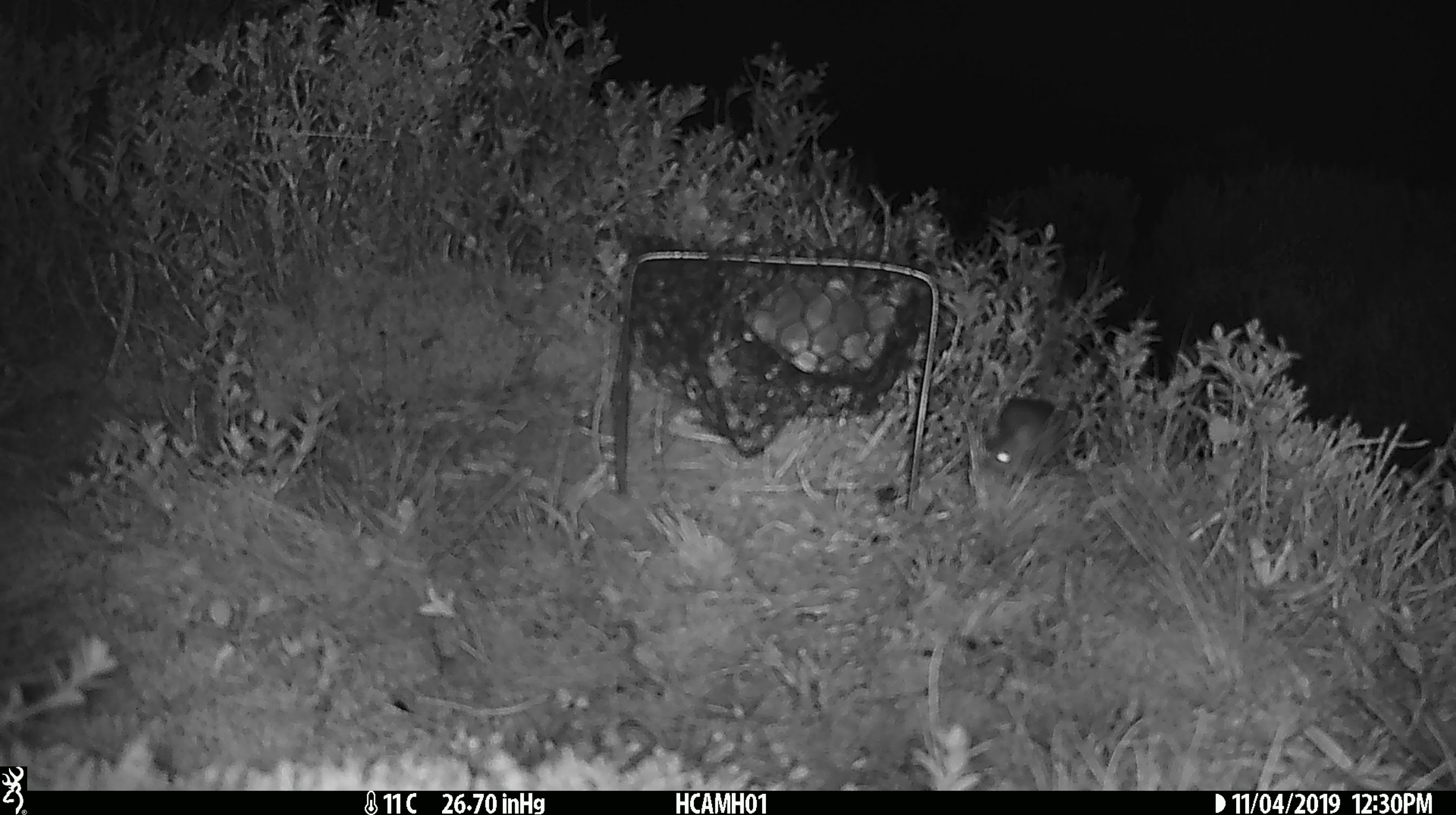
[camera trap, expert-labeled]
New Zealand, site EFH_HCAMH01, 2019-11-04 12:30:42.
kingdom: Animalia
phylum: Chordata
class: Mammalia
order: Rodentia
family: Muridae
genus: Mus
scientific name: Mus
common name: mouse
Mouse (Mus).